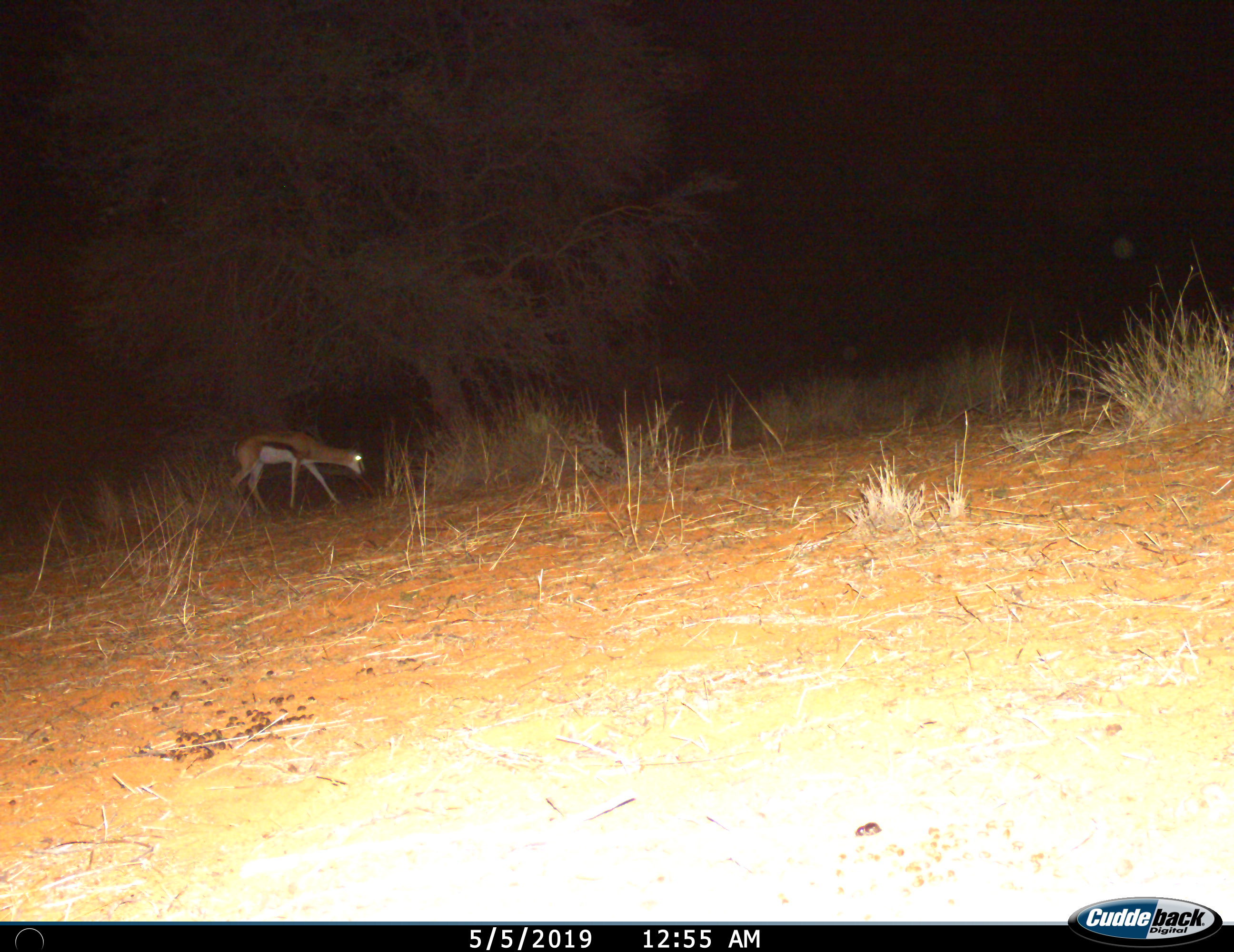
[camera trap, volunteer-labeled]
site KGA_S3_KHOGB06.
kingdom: Animalia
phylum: Chordata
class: Mammalia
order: Artiodactyla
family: Bovidae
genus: Antidorcas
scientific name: Antidorcas marsupialis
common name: springbok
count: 1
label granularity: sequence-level